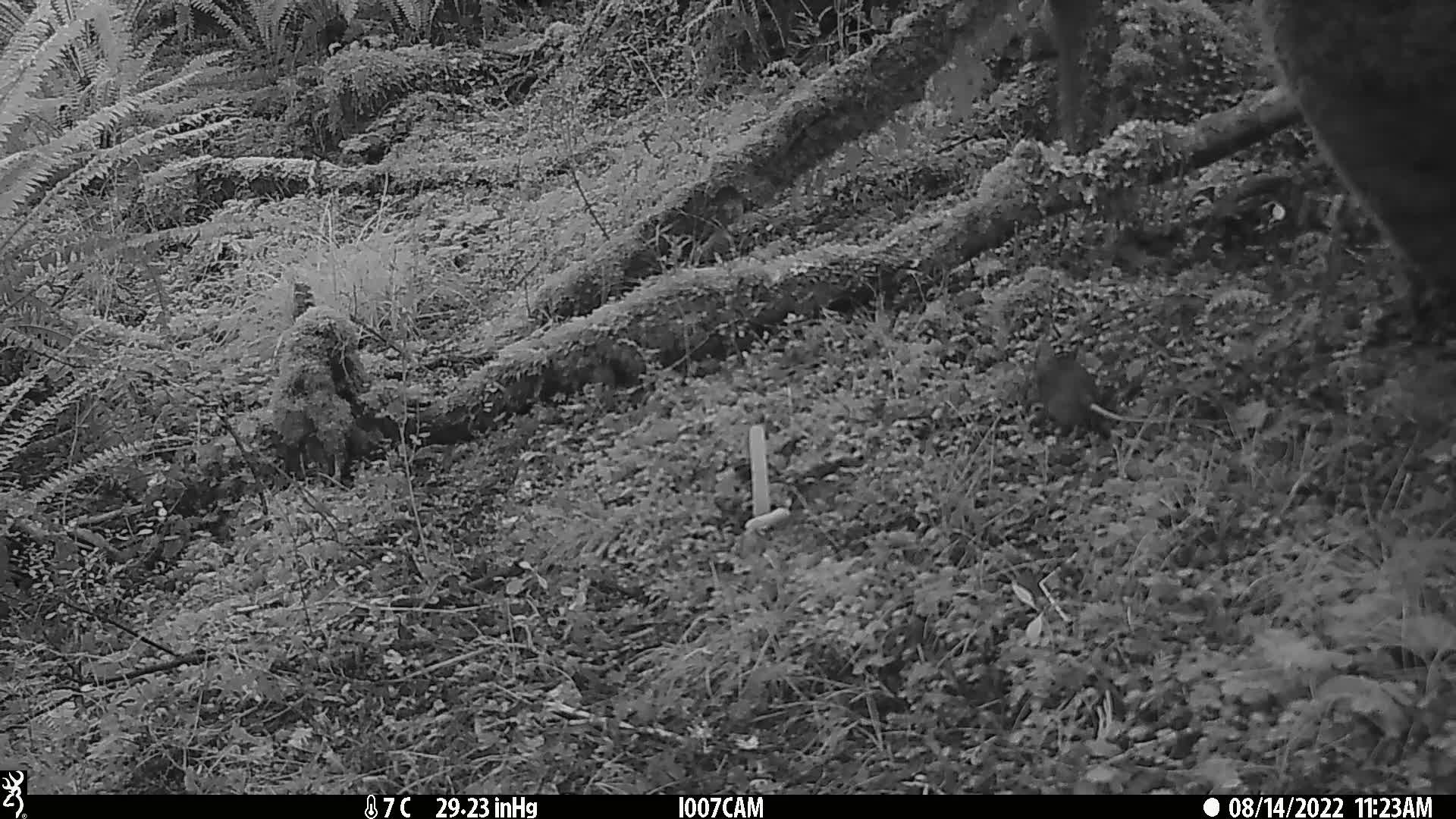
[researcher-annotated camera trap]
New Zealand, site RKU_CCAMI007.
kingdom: Animalia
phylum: Chordata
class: Mammalia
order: Rodentia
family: Muridae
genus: Rattus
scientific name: Rattus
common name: rat